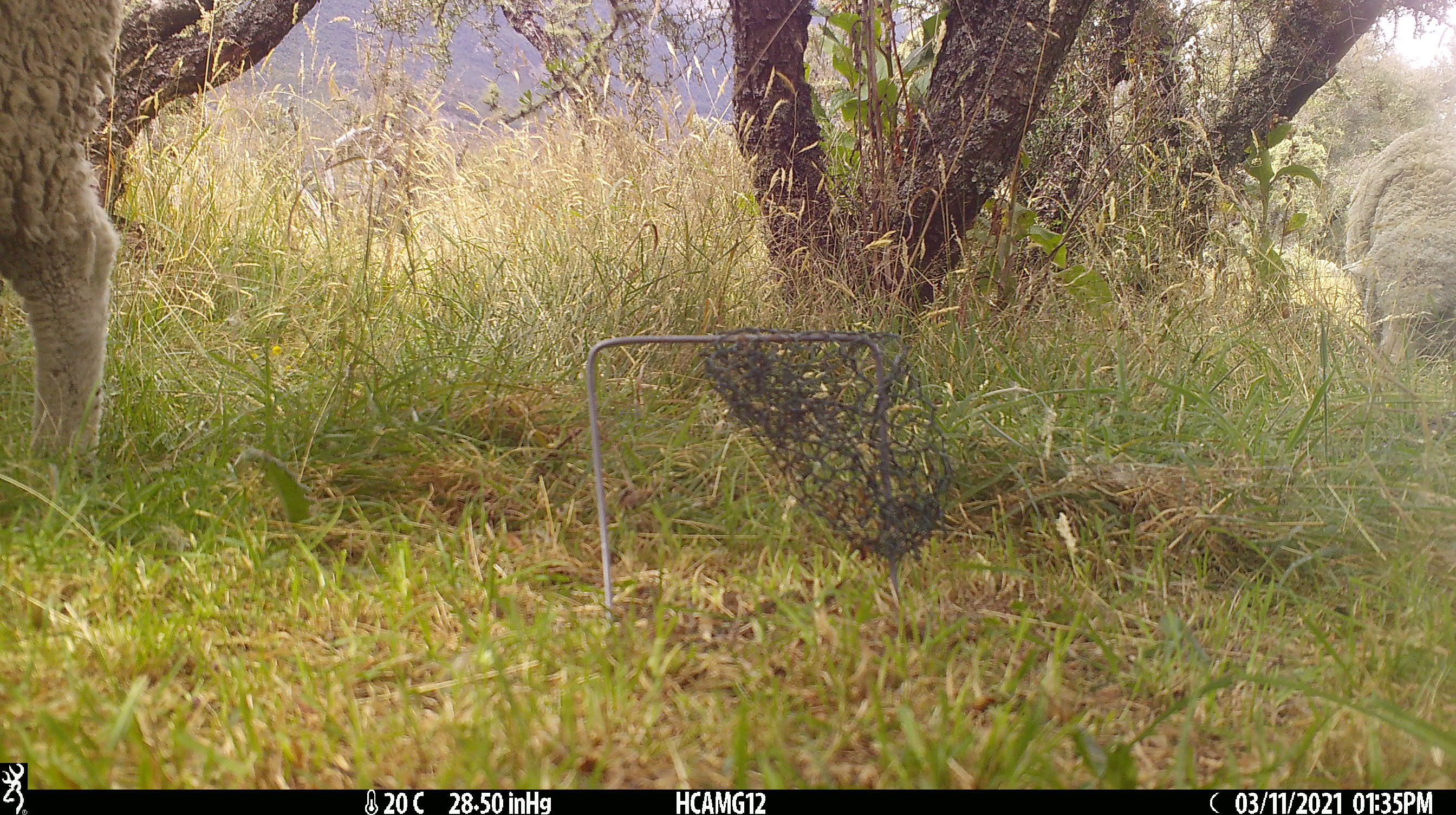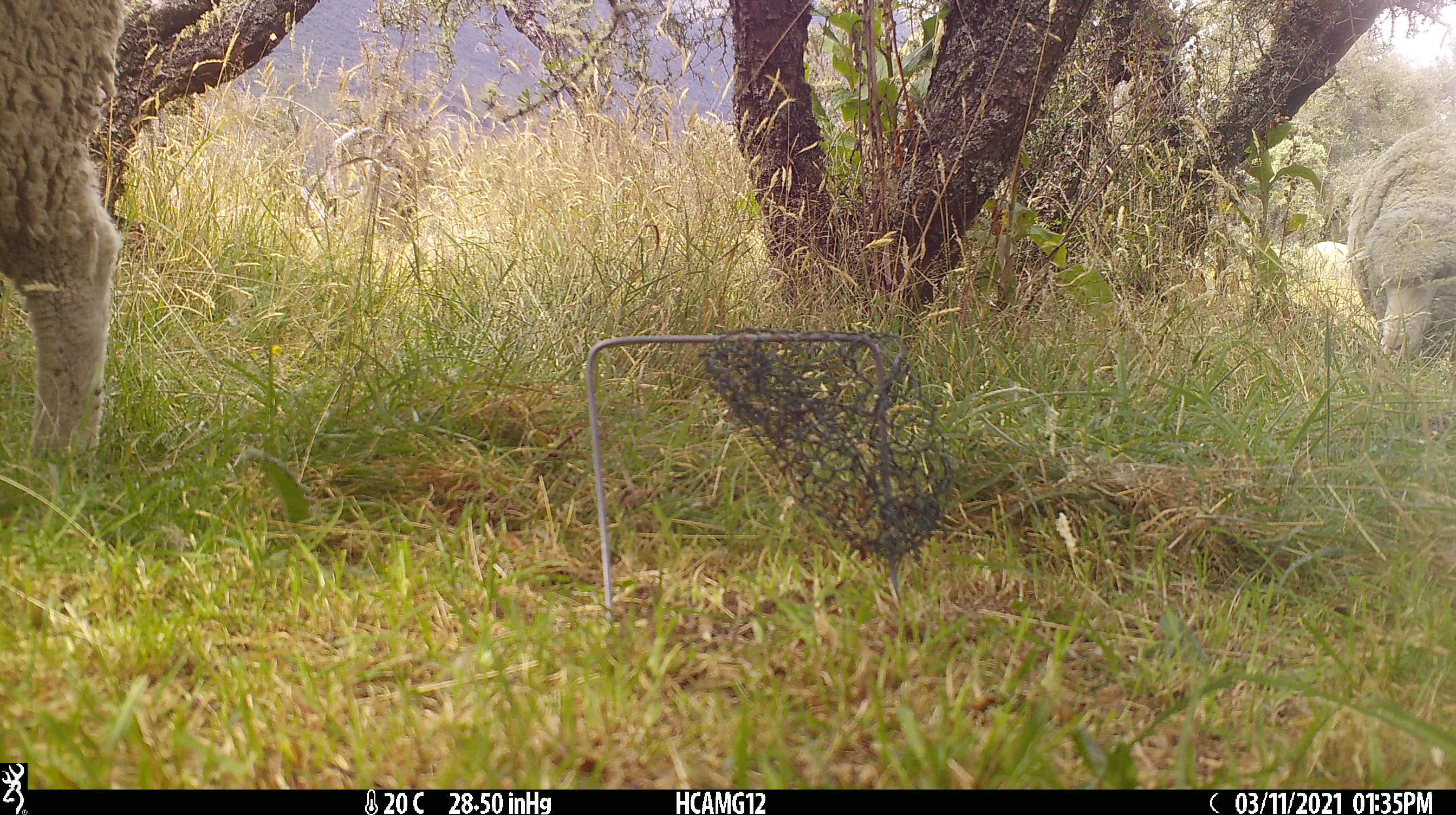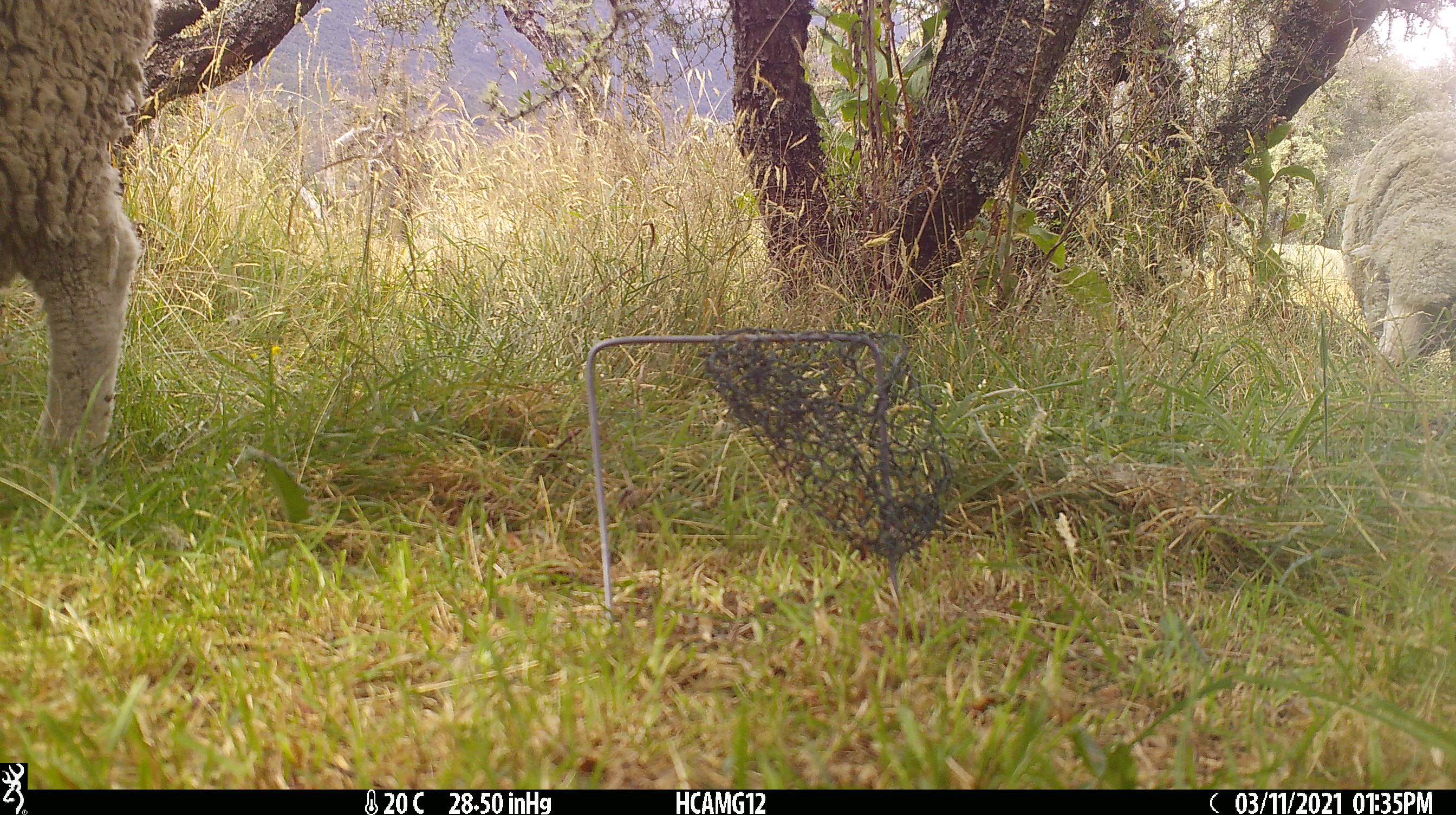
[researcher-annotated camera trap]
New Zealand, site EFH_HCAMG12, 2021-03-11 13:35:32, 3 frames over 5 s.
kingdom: Animalia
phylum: Chordata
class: Mammalia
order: Artiodactyla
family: Bovidae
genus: Ovis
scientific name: Ovis aries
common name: domestic sheep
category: sheep